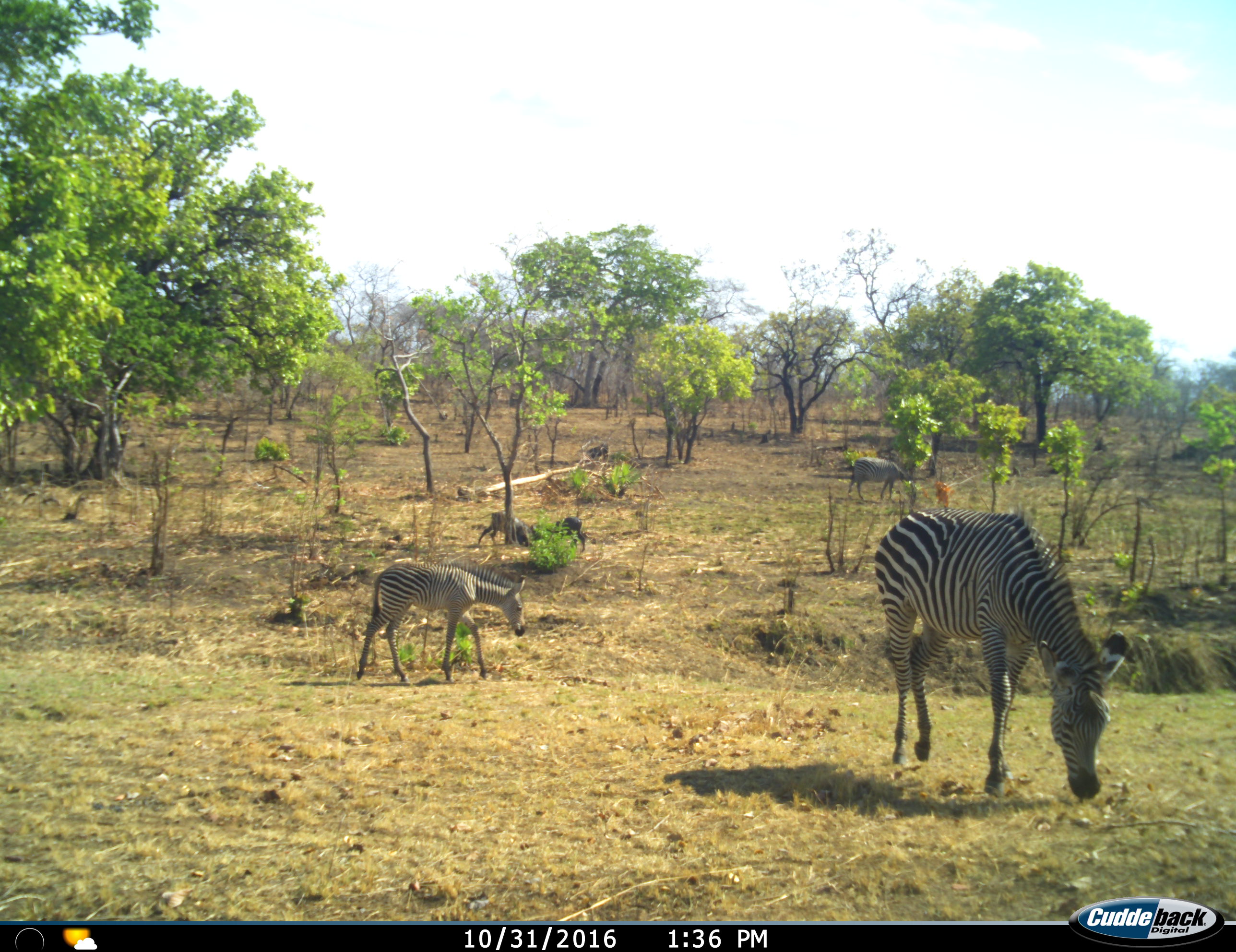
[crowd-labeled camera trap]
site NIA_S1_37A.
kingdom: Animalia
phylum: Chordata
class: Mammalia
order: Perissodactyla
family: Equidae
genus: Equus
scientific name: Equus quagga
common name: plains zebra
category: zebraplains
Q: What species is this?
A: Zebraplains (plains zebra) (Equus quagga).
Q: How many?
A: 3.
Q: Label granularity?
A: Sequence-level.